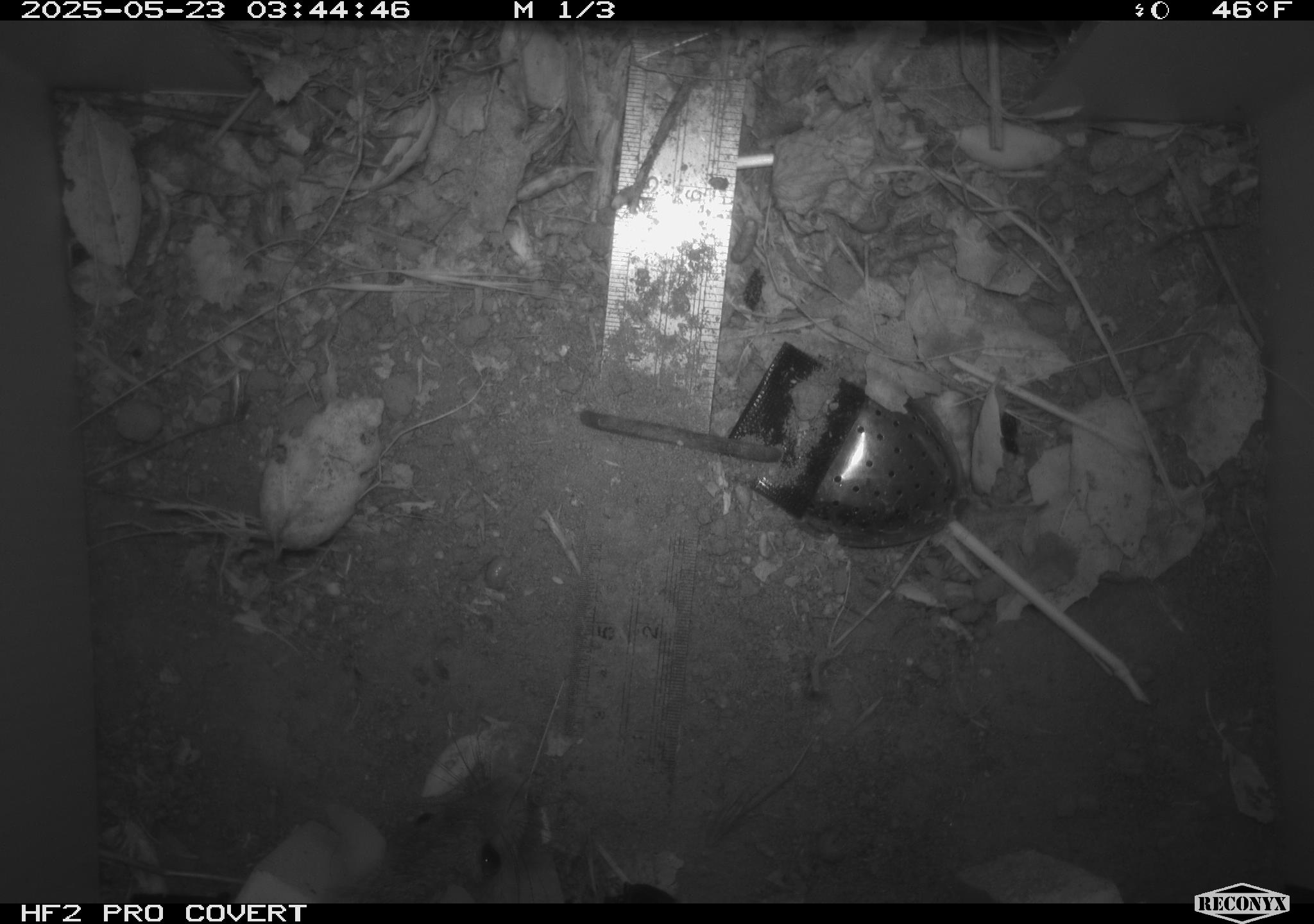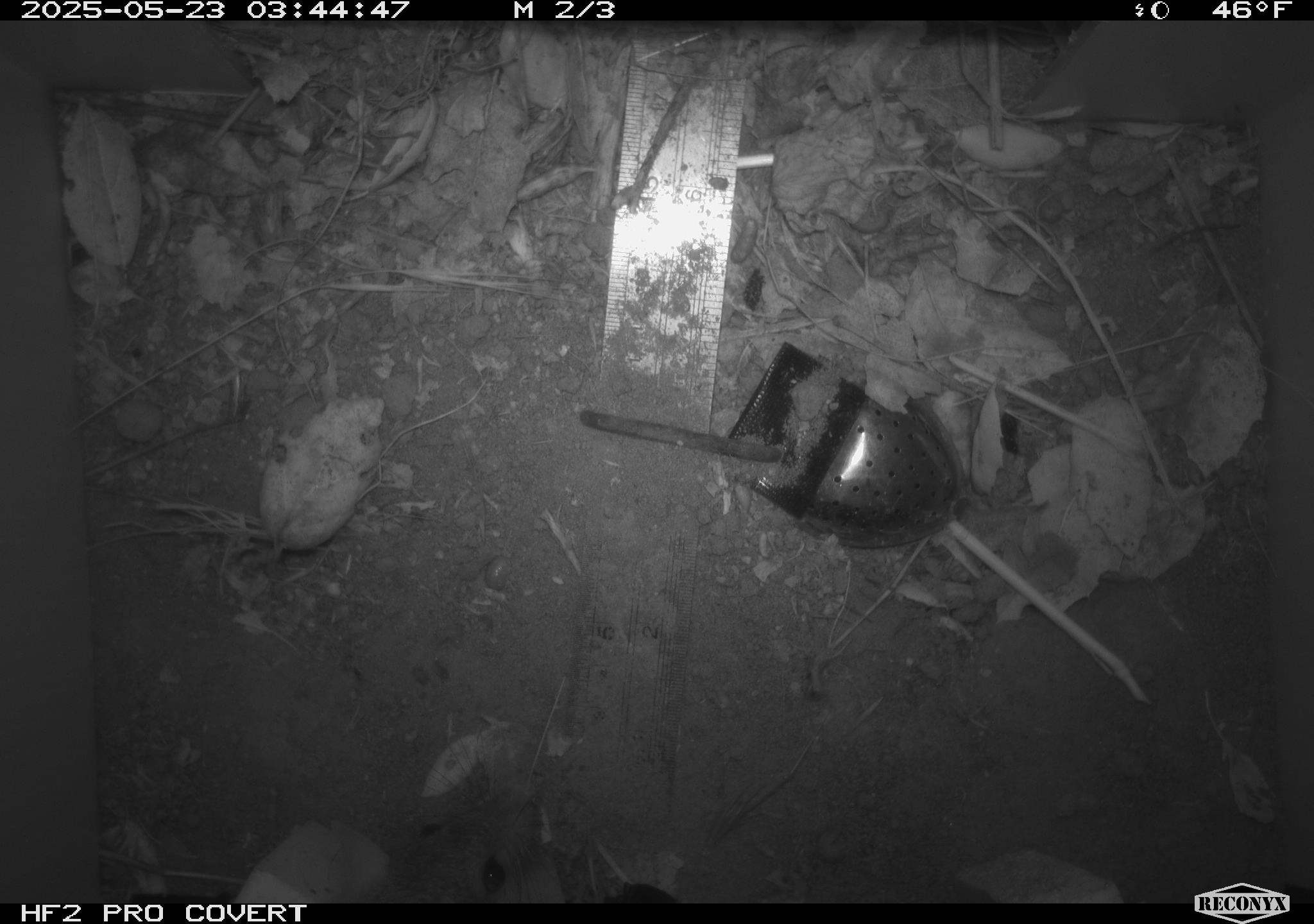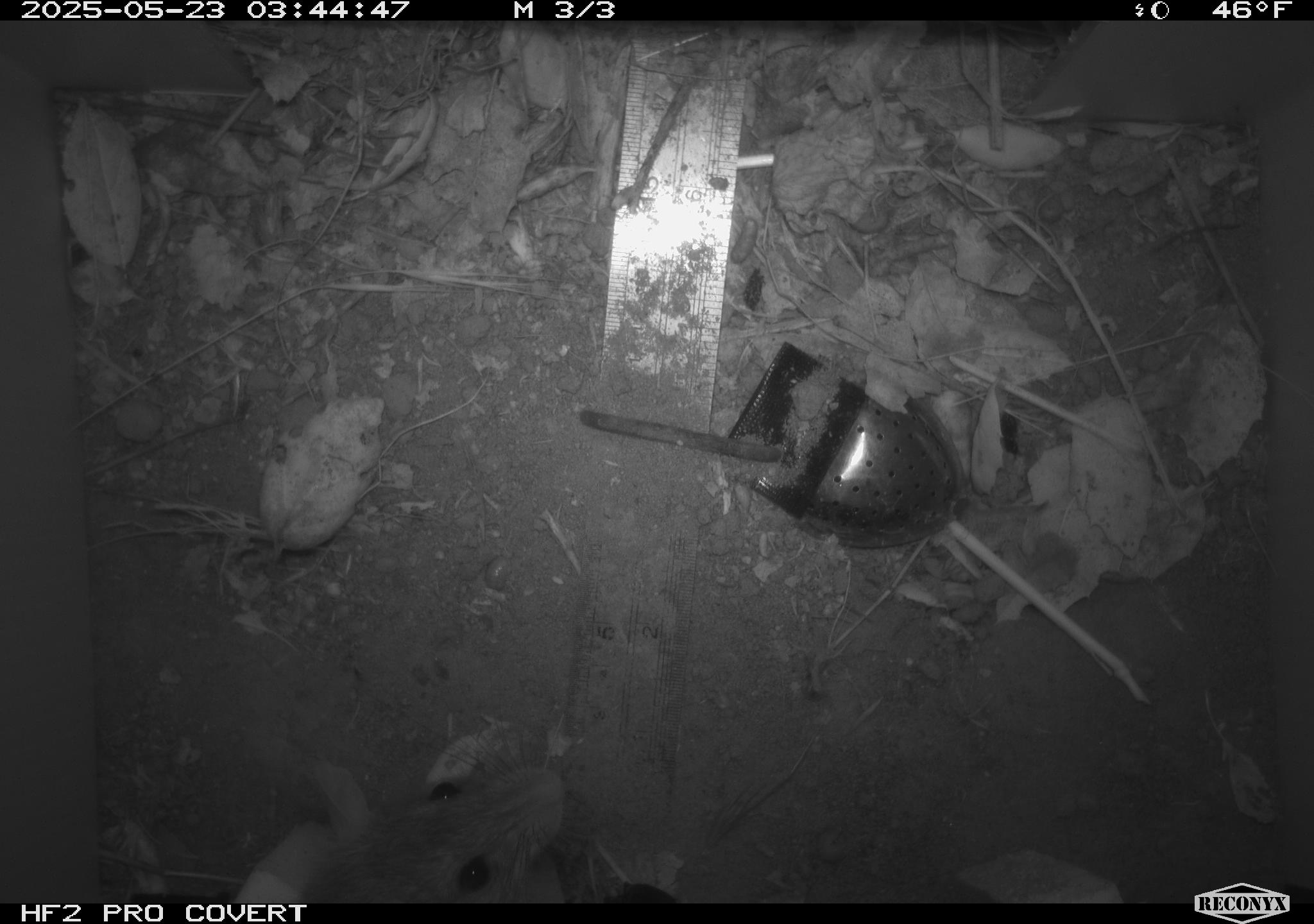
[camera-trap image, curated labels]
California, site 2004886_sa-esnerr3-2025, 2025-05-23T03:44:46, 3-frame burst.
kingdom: Animalia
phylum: Chordata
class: Mammalia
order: Rodentia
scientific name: Rodentia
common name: rodent